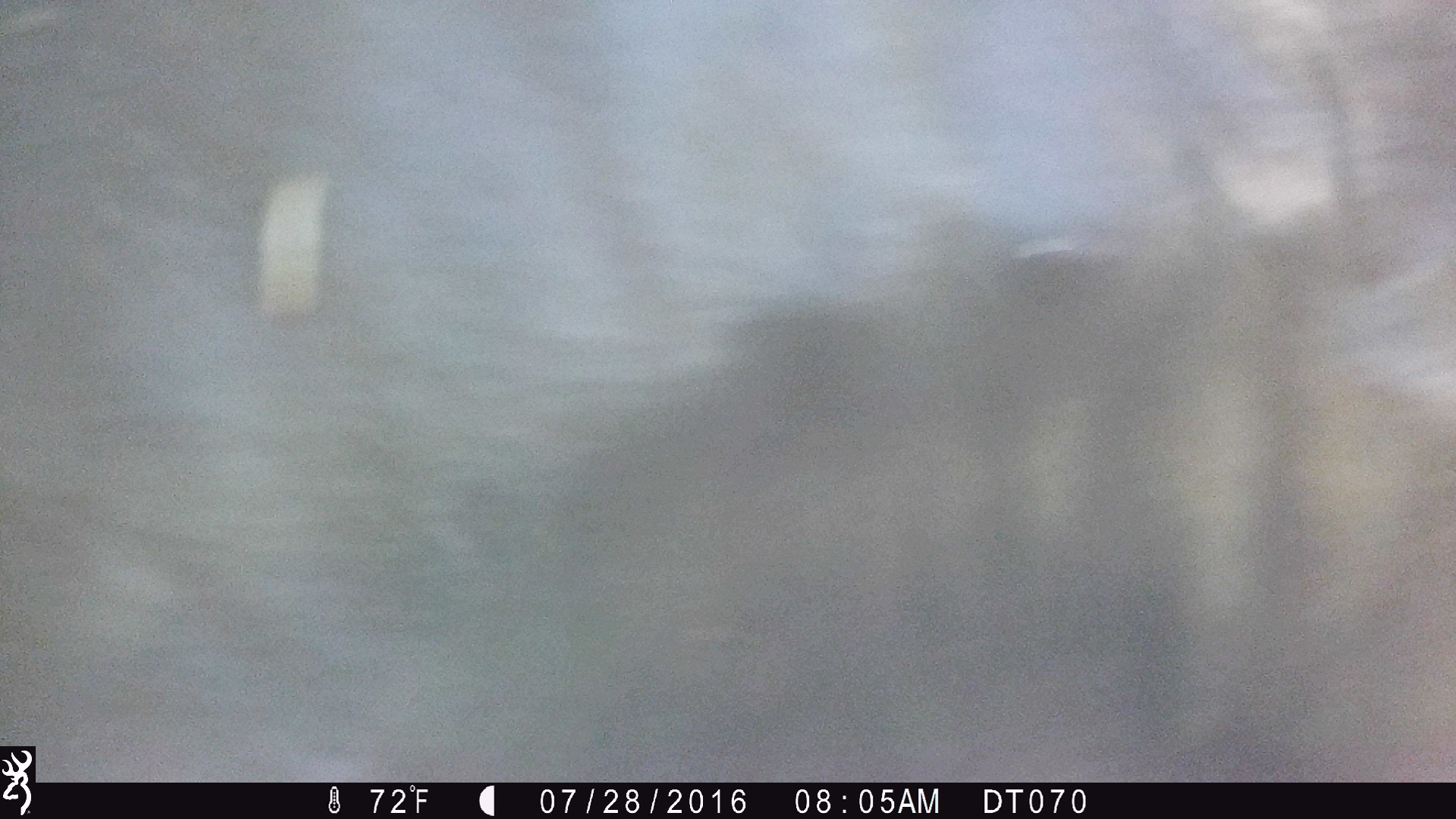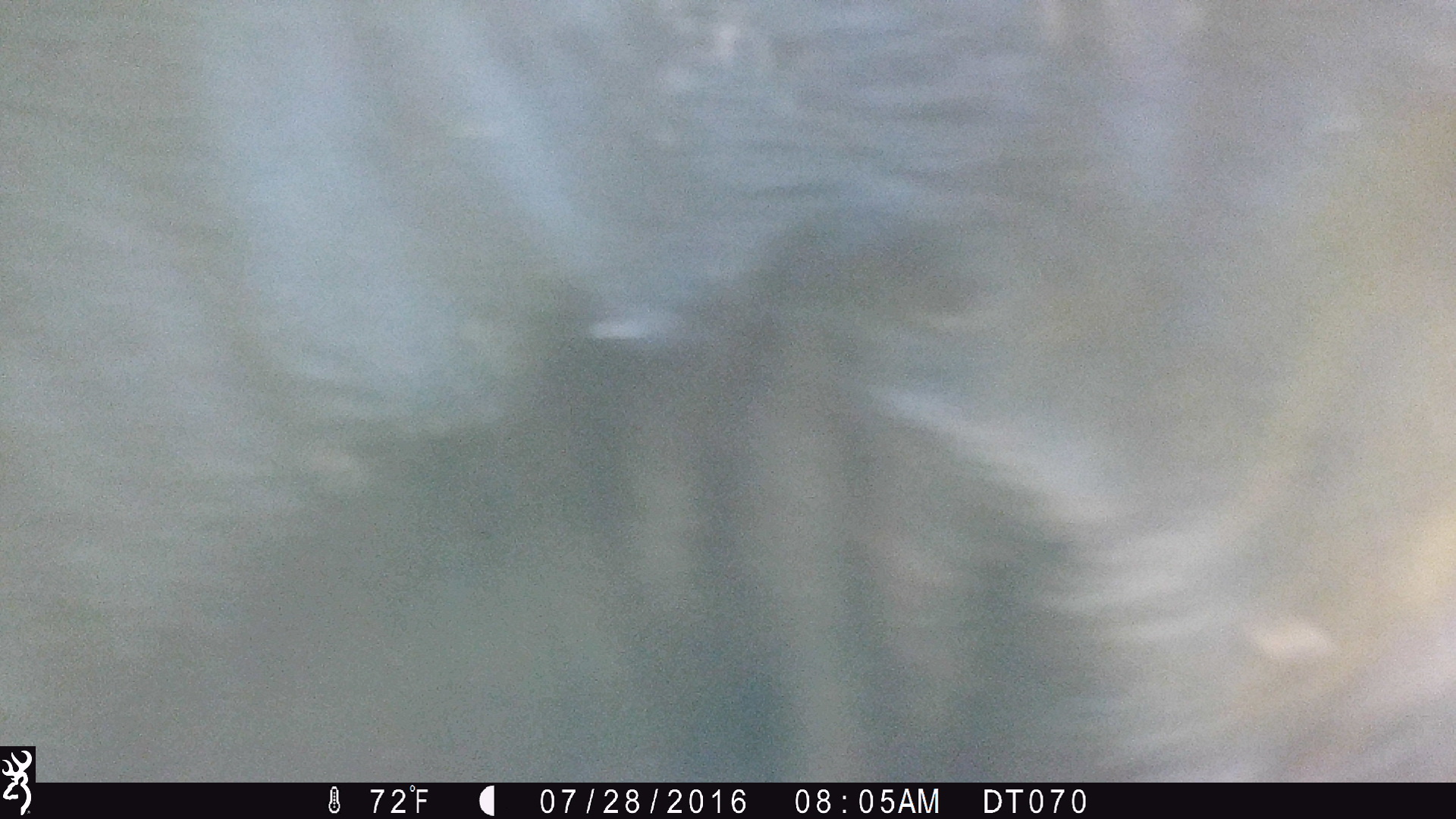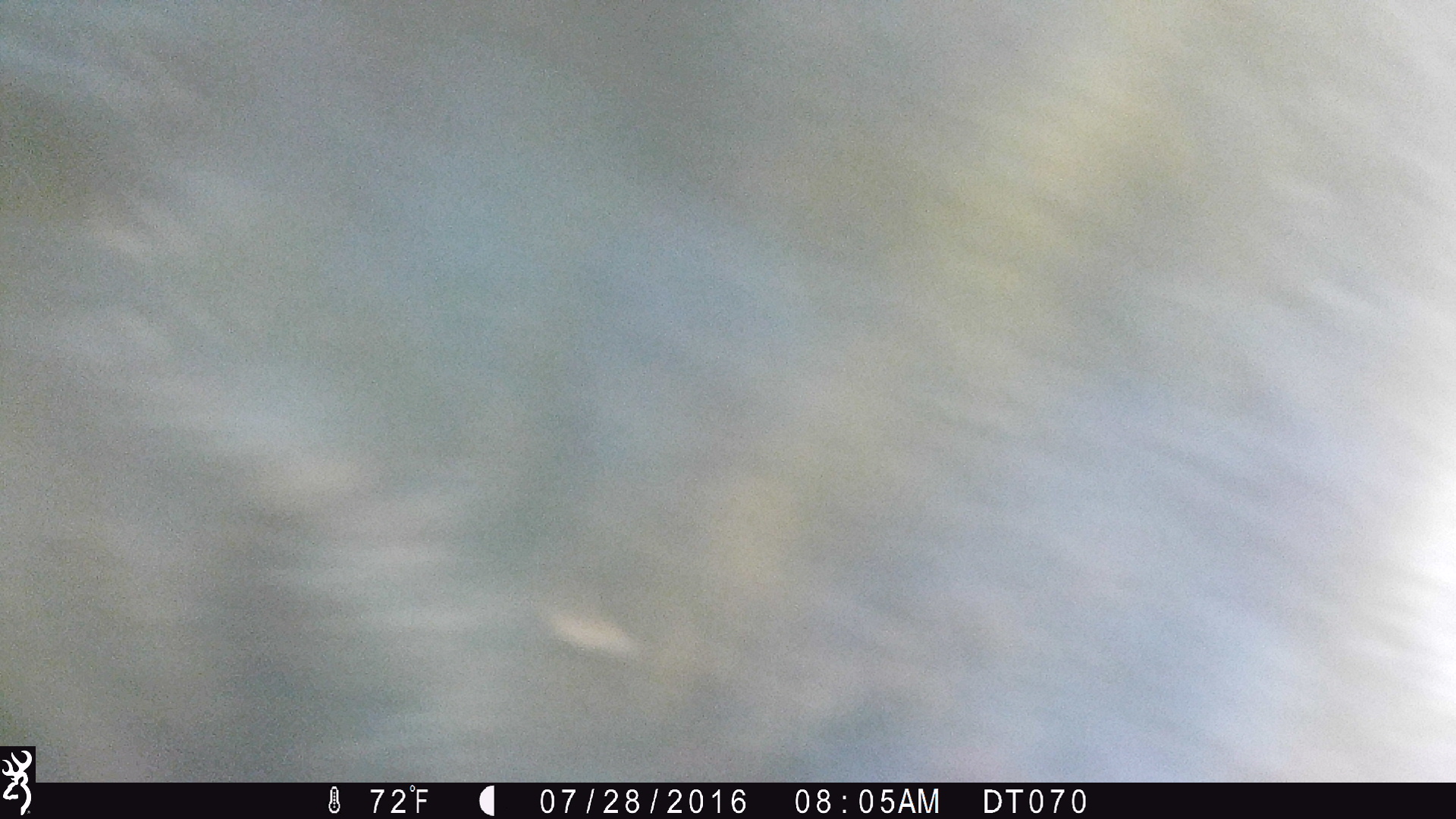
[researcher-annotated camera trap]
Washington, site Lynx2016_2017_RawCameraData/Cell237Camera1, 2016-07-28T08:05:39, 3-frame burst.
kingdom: Animalia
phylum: Chordata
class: Mammalia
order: Artiodactyla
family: Bovidae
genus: Bos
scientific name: Bos taurus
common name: domestic cattle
Domestic cattle (Bos taurus). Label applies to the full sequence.